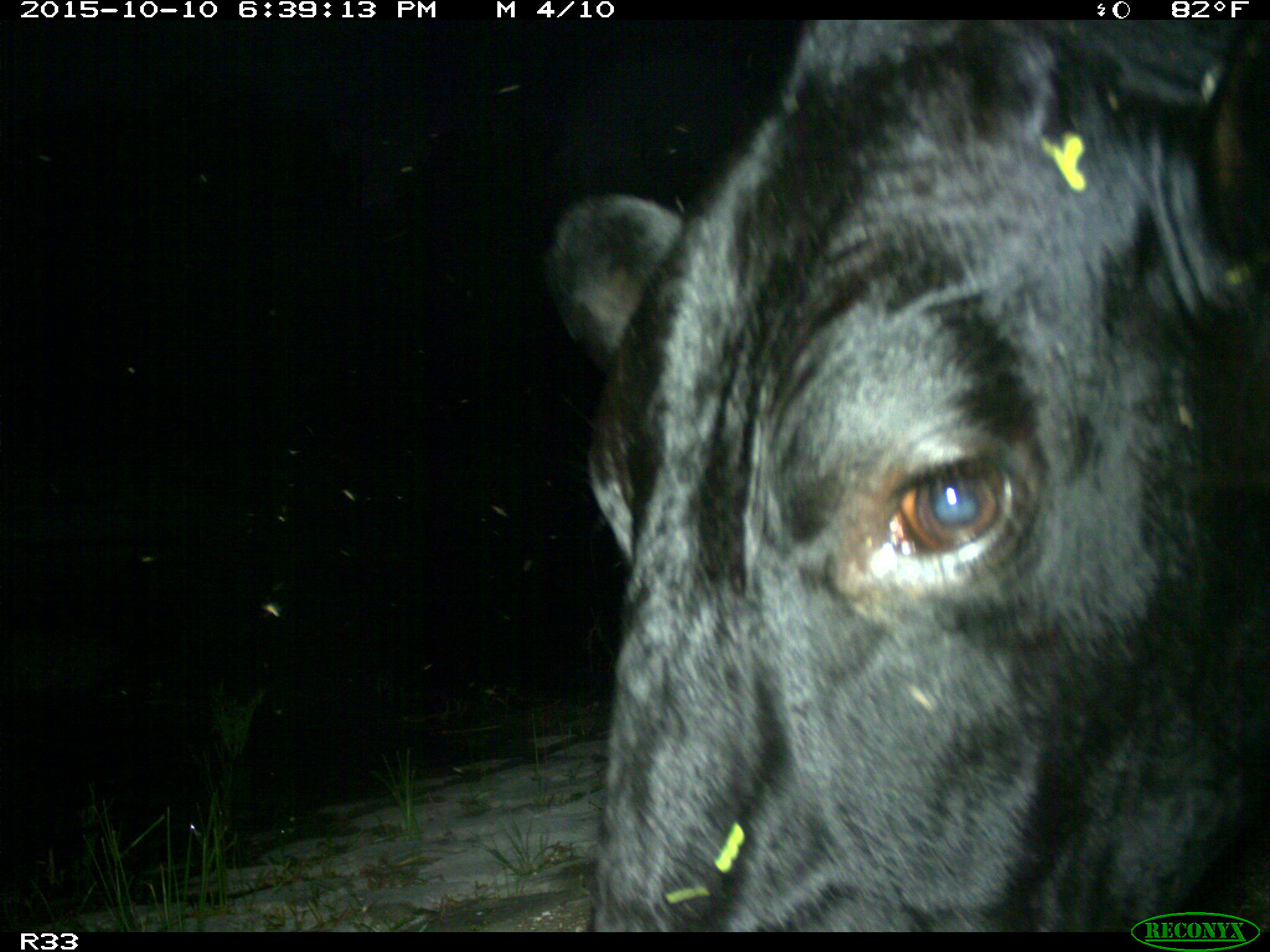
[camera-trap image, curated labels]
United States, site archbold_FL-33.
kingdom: Animalia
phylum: Chordata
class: Mammalia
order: Artiodactyla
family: Bovidae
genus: Bos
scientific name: Bos taurus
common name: domestic cow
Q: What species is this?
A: Bos taurus (domestic cow).